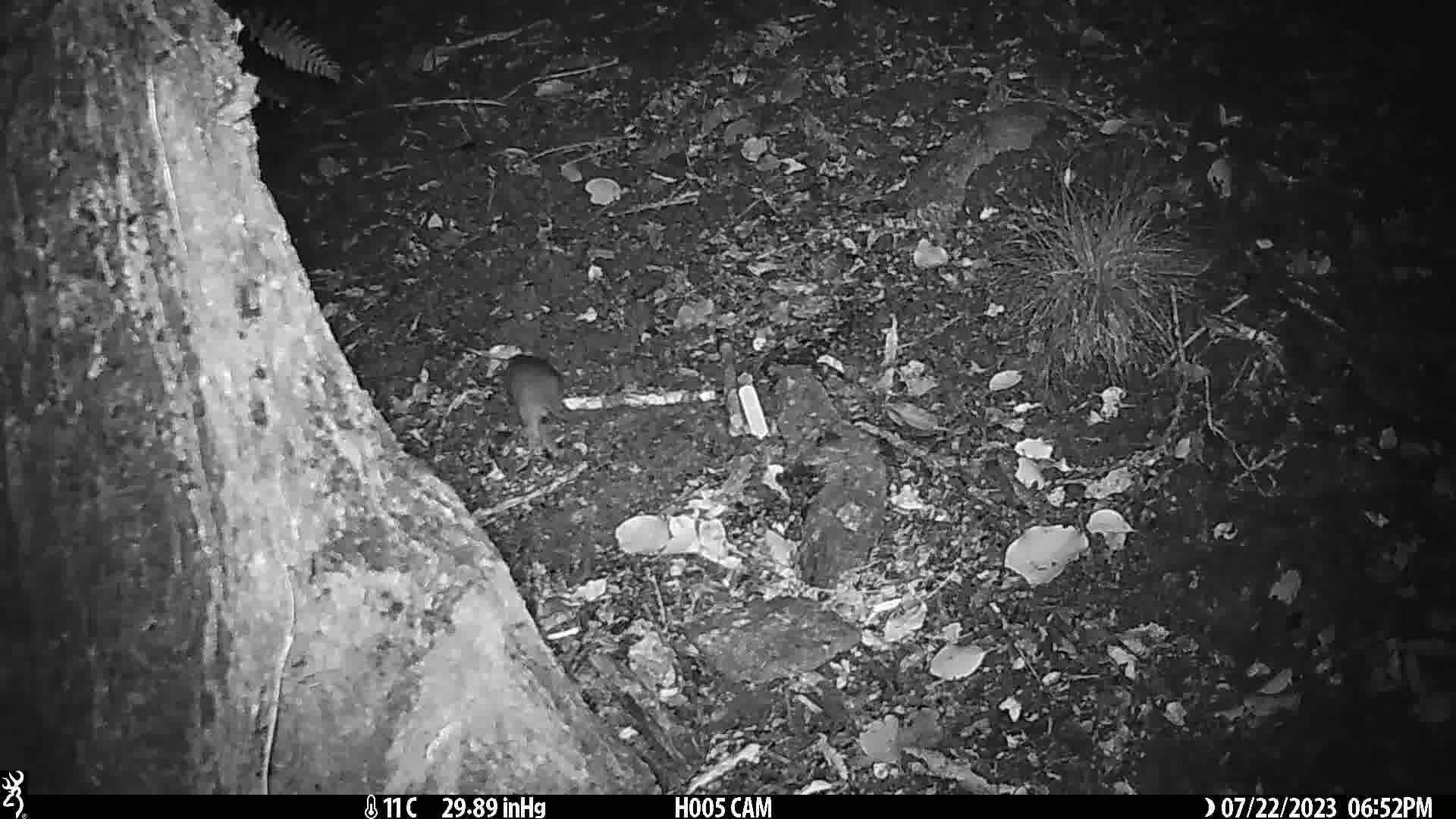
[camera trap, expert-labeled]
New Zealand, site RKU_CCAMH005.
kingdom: Animalia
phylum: Chordata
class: Mammalia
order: Rodentia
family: Muridae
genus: Rattus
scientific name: Rattus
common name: rat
Rat (Rattus).